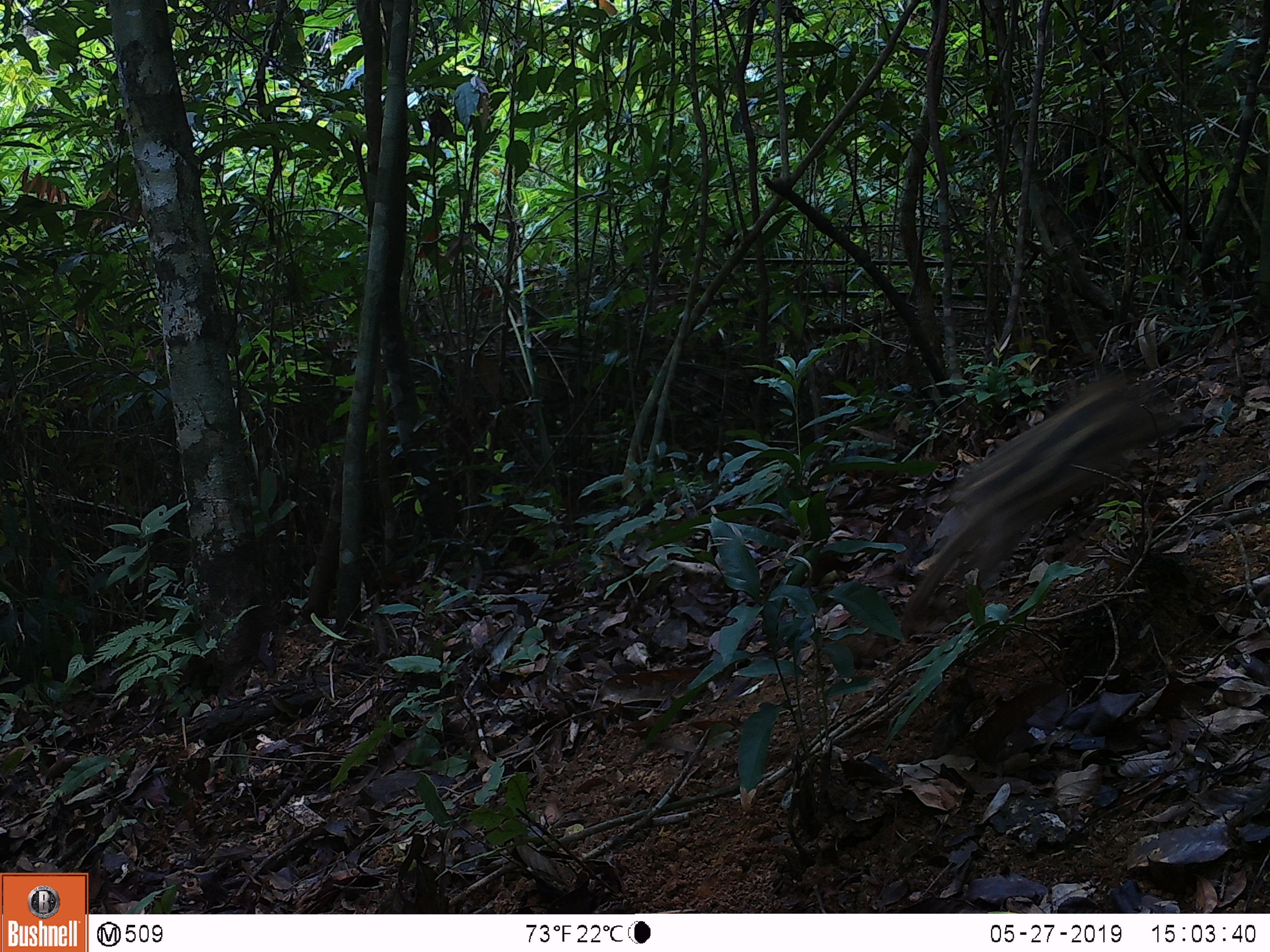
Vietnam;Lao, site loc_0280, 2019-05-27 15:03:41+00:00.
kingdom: Animalia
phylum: Chordata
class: Mammalia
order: Artiodactyla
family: Suidae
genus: Sus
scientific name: Sus scrofa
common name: eurasian wild pig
Eurasian wild pig (Sus scrofa). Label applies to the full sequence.